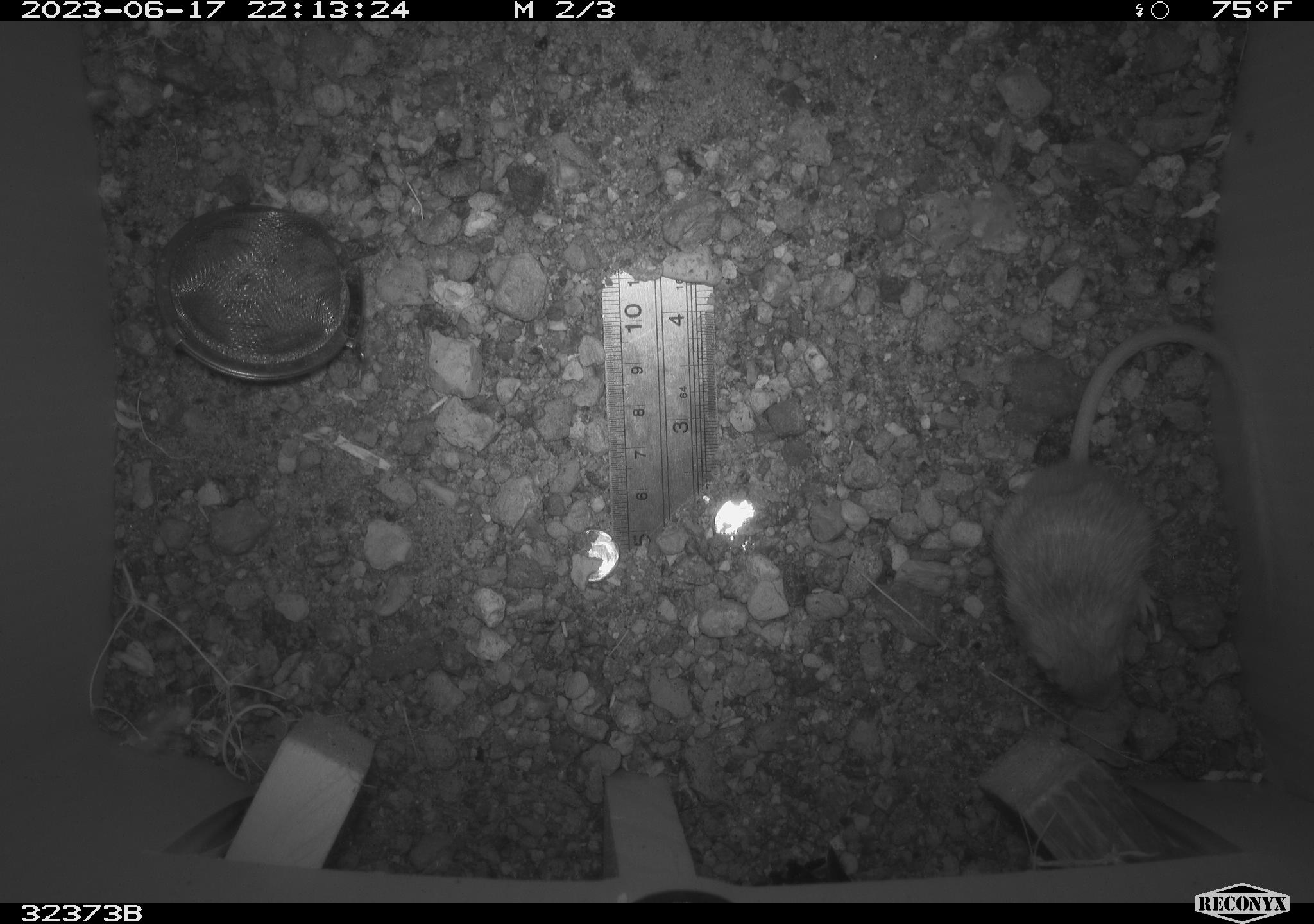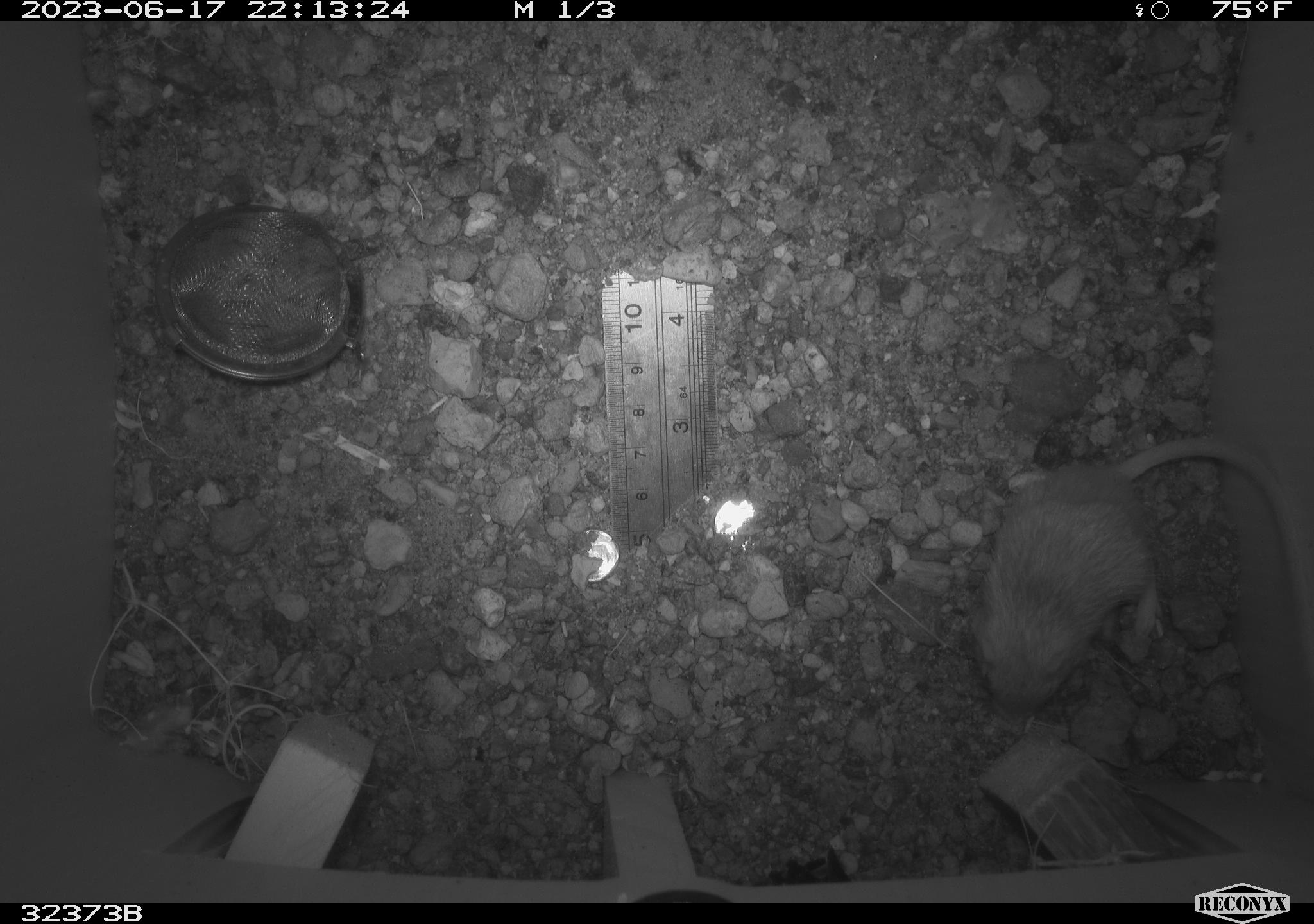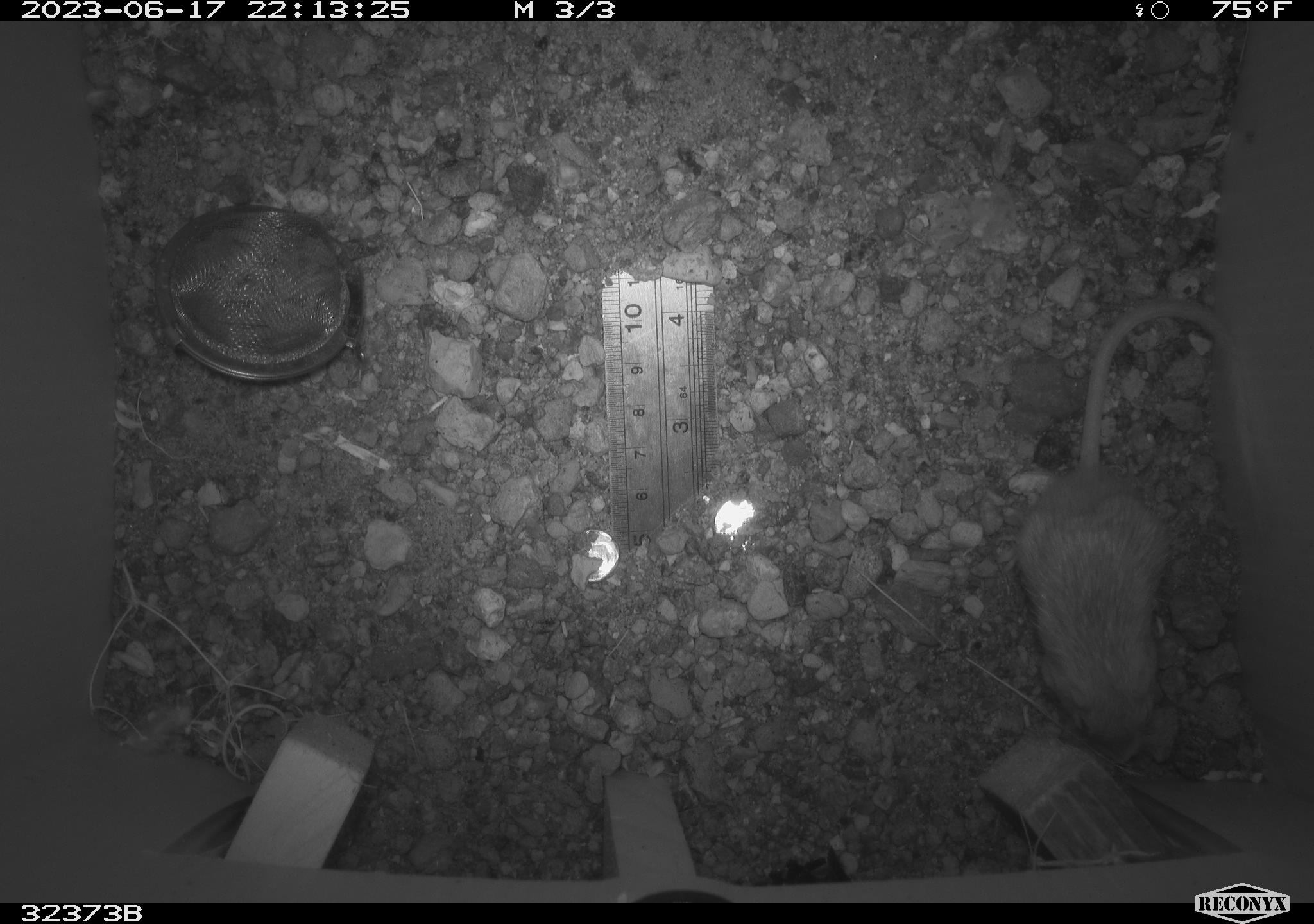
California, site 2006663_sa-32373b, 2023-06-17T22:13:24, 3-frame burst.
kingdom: Animalia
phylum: Chordata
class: Mammalia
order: Rodentia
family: Heteromyidae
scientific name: Heteromyidae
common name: kangaroo rats and pocket mice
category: heteromyidae family